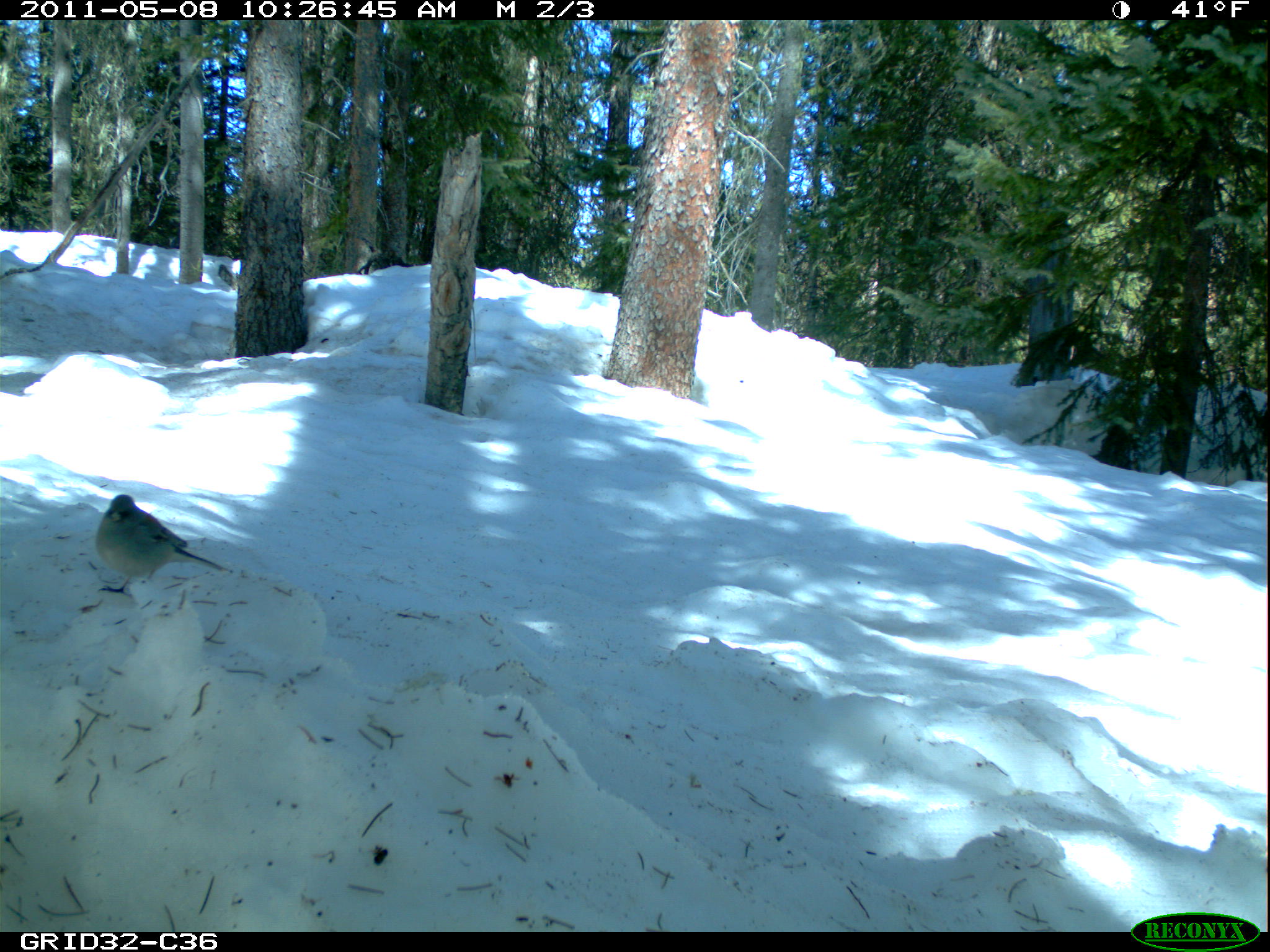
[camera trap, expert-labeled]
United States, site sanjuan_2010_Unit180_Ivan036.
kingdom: Animalia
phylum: Chordata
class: Aves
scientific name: Aves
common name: birds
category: unidentified bird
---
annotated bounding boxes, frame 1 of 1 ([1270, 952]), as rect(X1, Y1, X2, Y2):
animal: rect(96, 495, 229, 597)